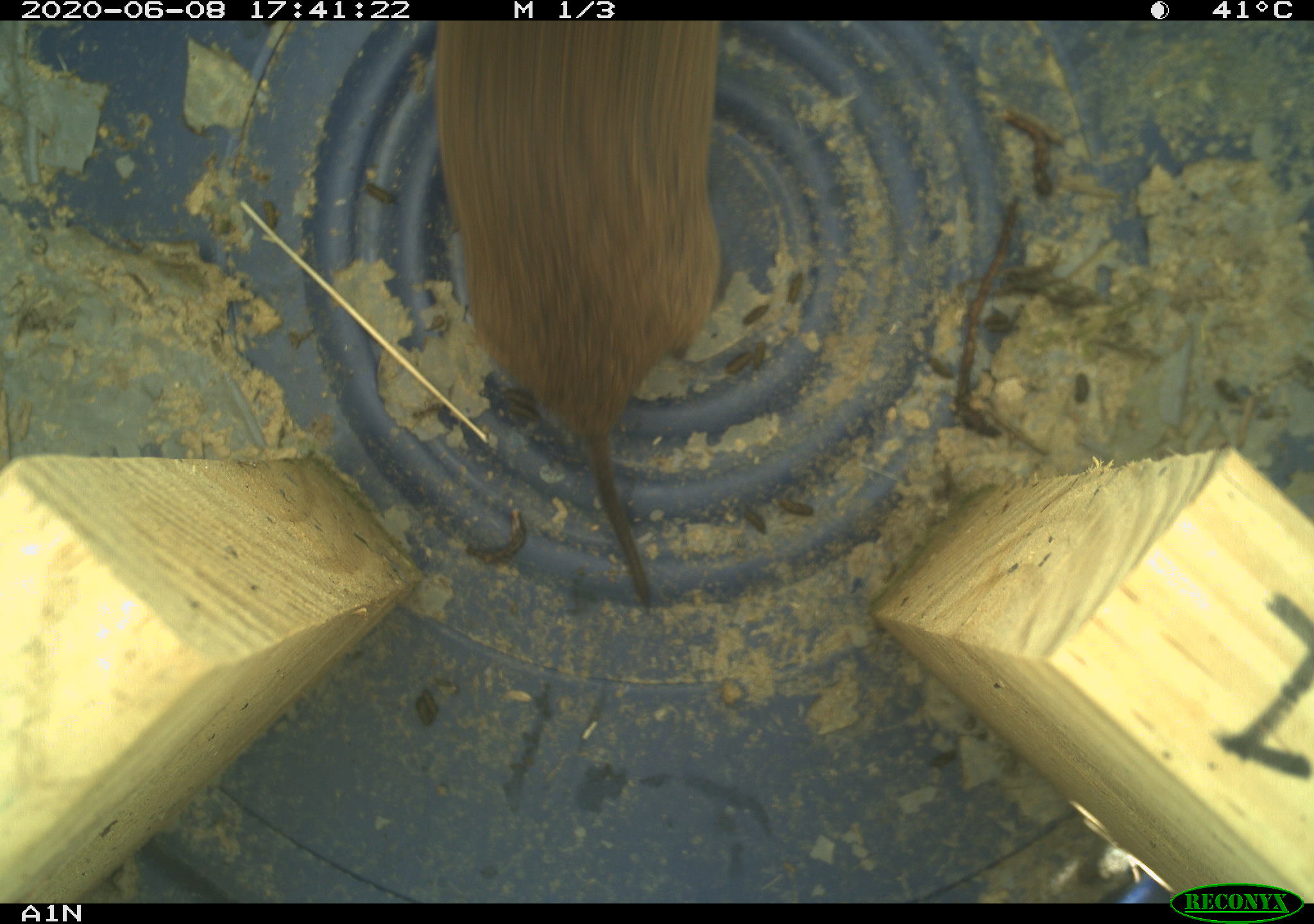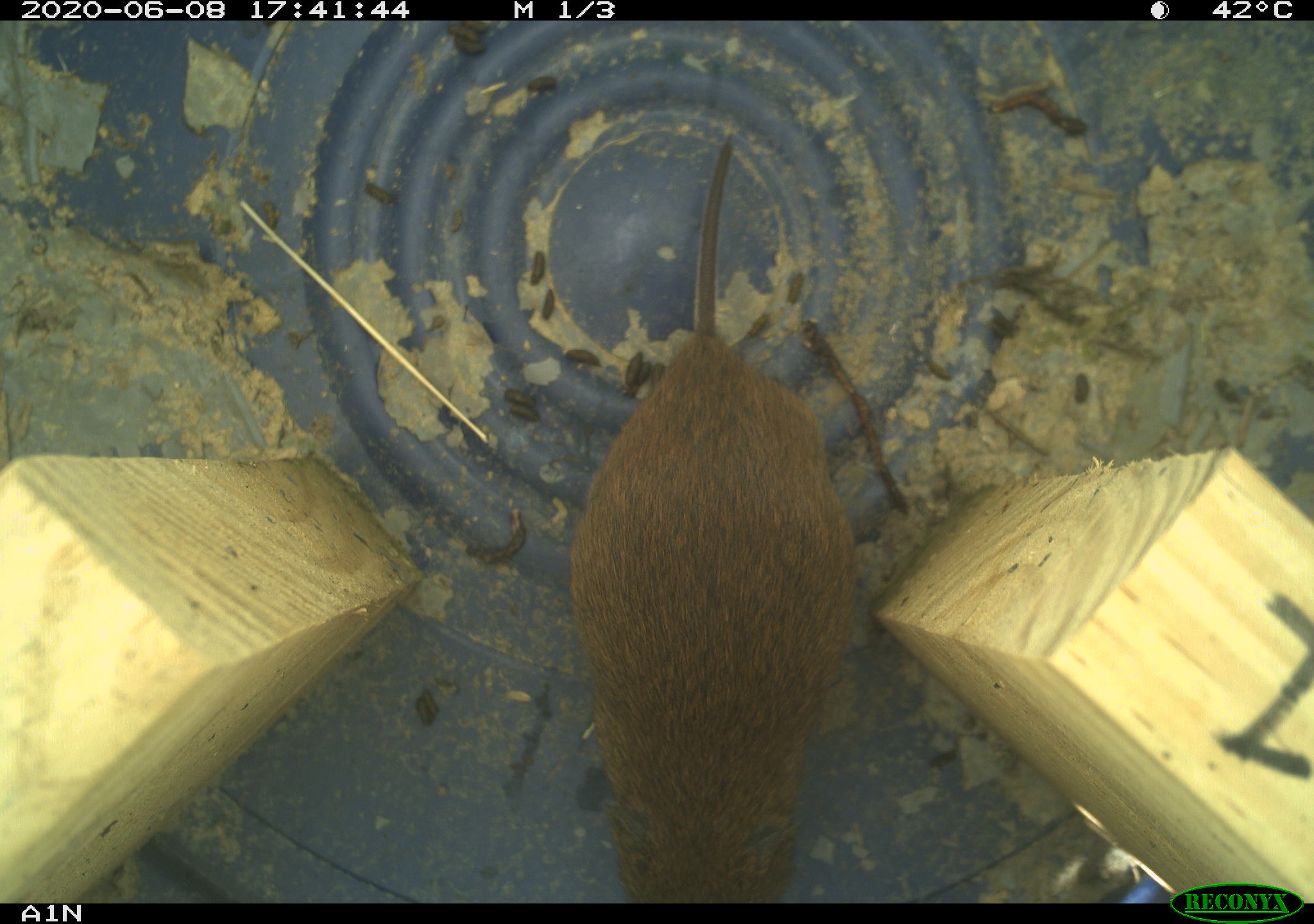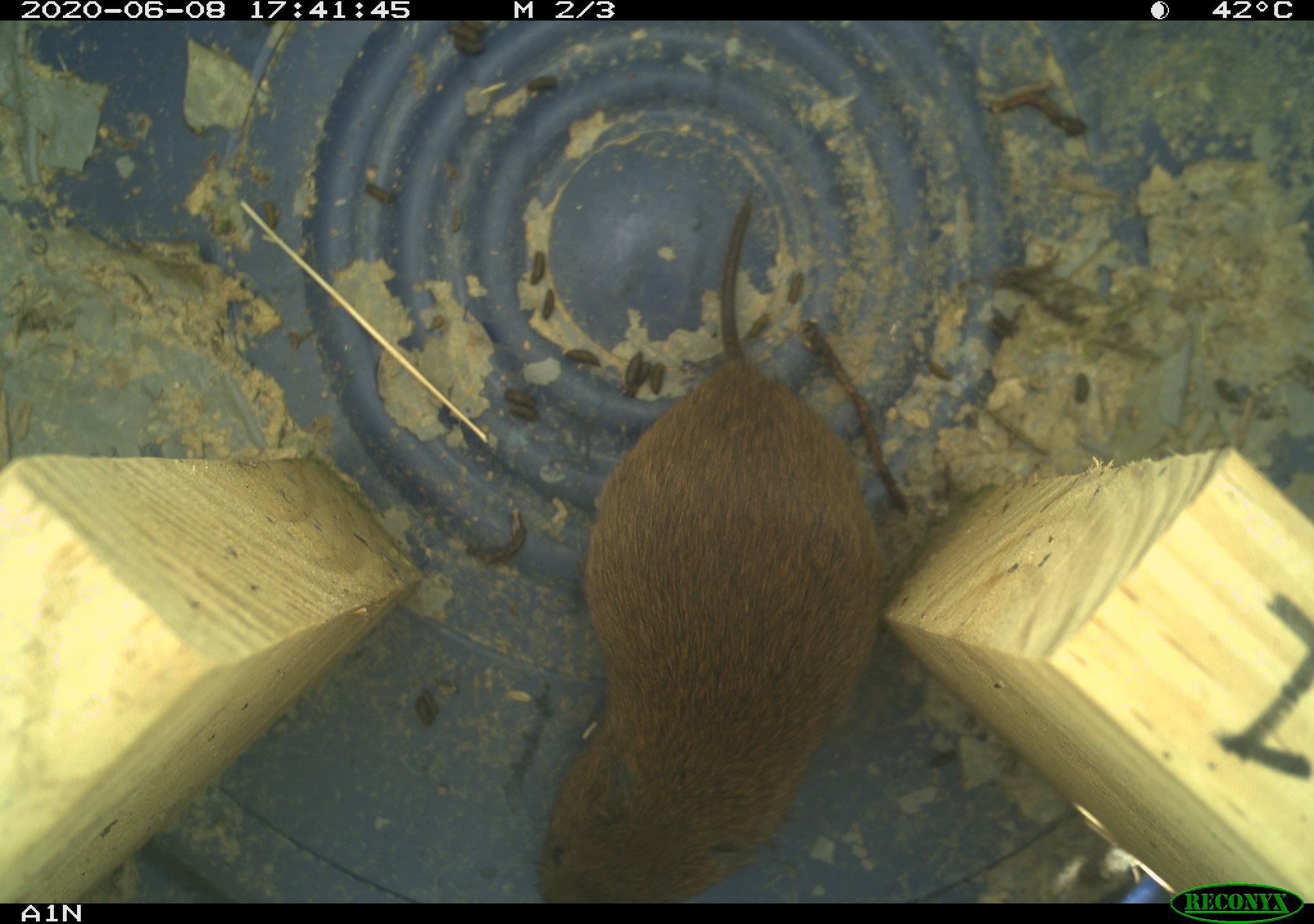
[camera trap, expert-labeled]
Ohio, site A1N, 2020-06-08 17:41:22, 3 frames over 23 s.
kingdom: Animalia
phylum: Chordata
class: Mammalia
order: Rodentia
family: Cricetidae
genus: Microtus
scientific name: Microtus pennsylvanicus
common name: meadow vole